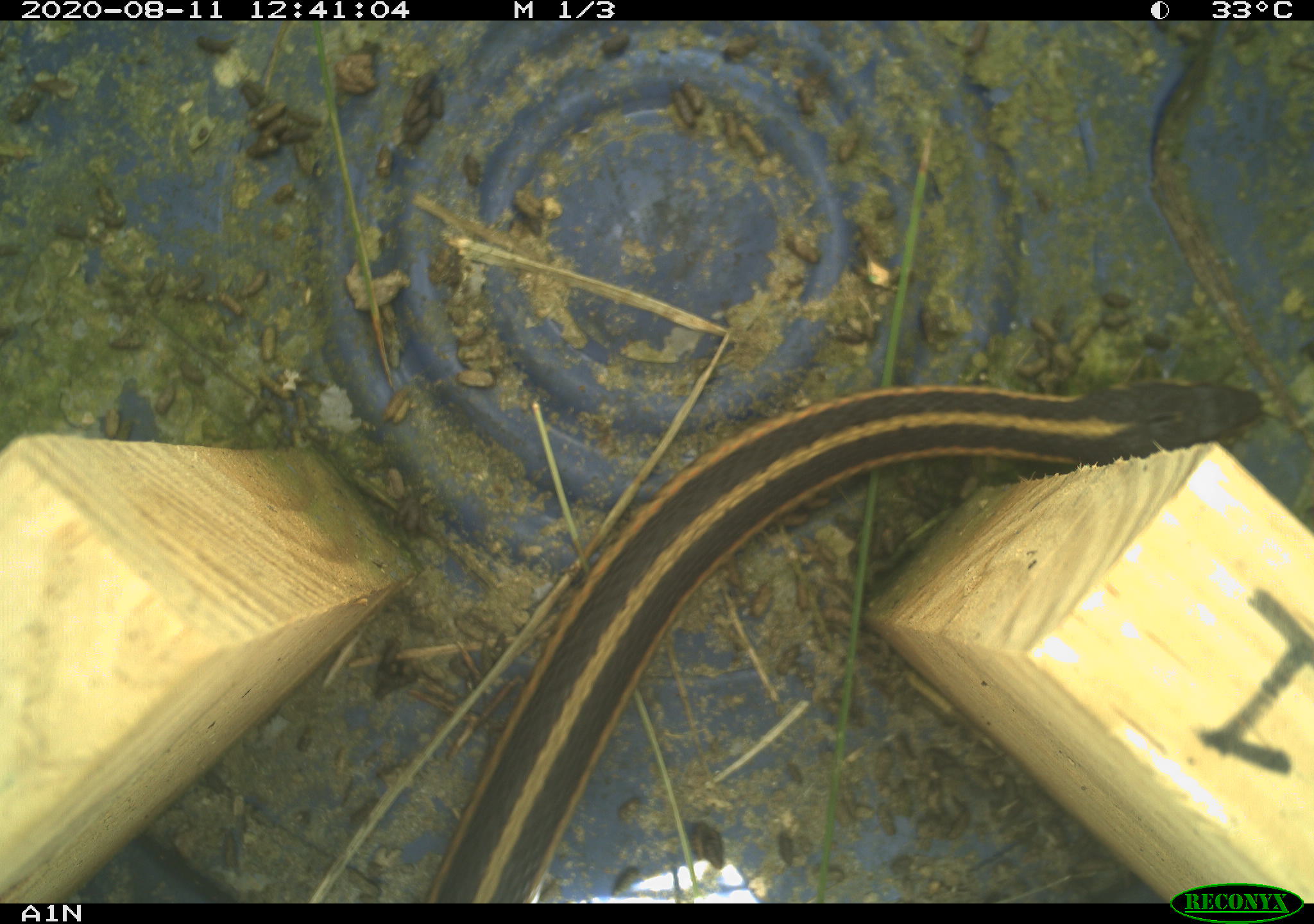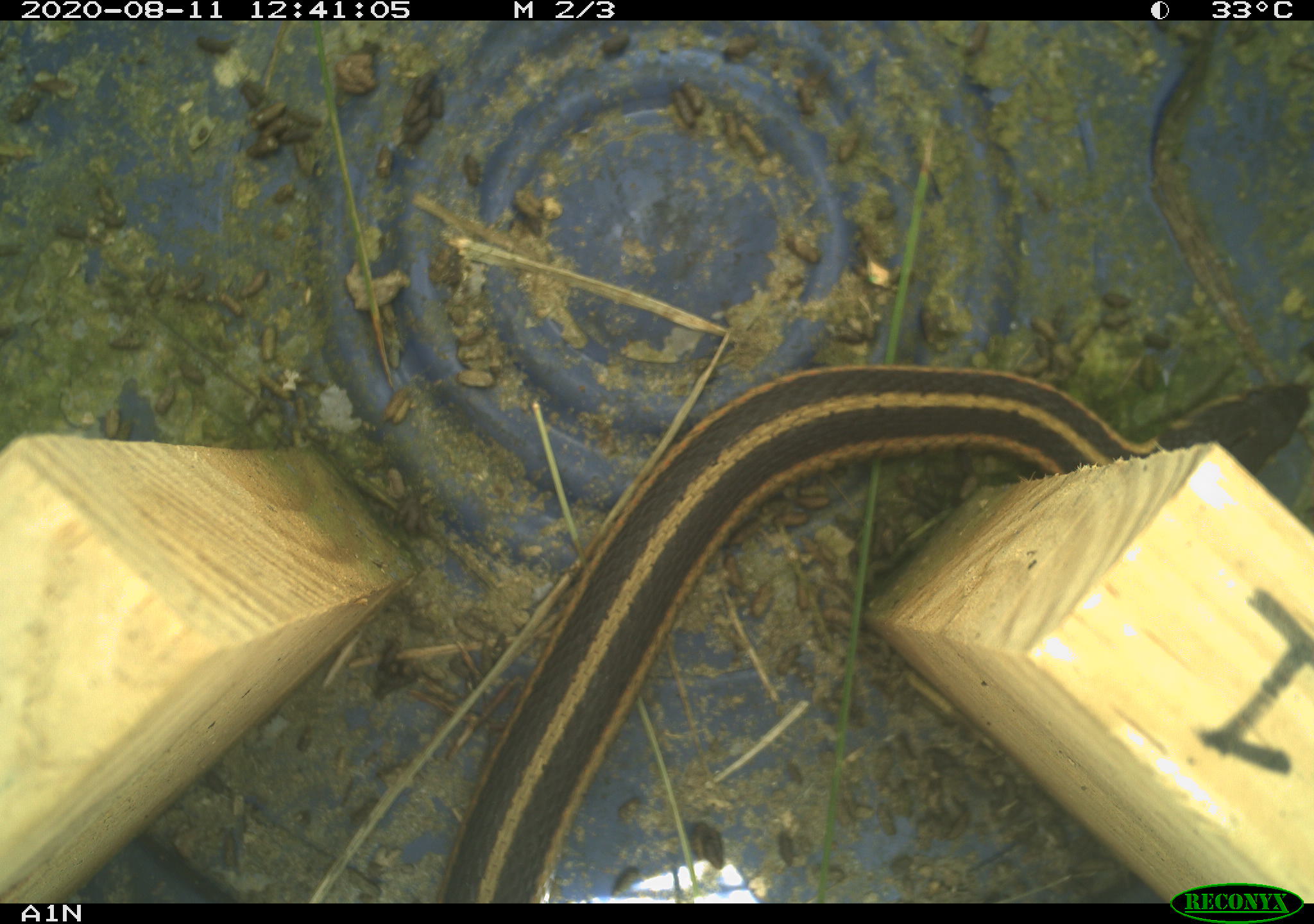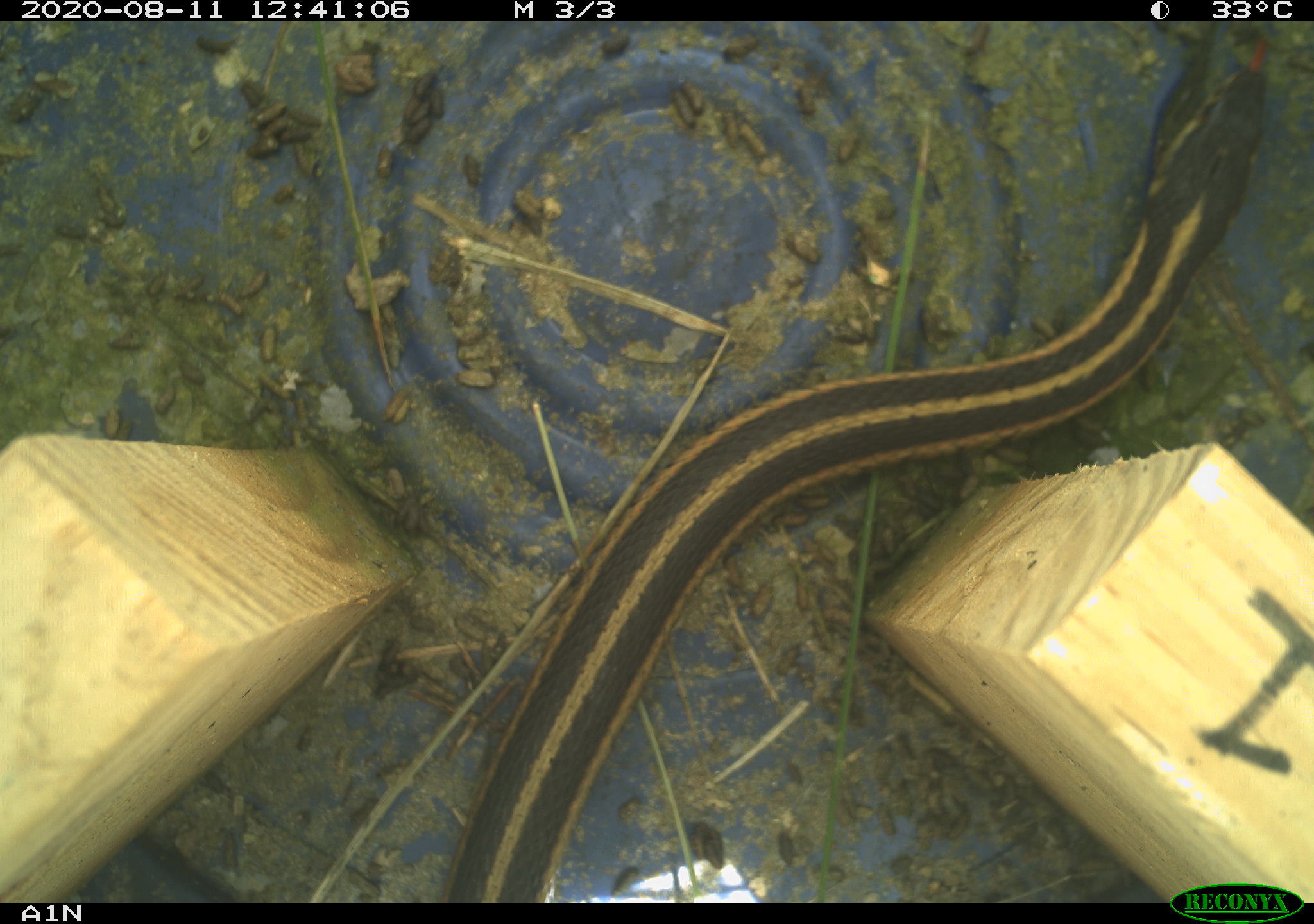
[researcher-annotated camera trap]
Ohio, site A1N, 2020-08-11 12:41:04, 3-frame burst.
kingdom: Animalia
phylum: Chordata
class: Reptilia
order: Squamata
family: Colubridae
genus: Thamnophis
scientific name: Thamnophis sirtalis sirtalis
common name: eastern gartersnake